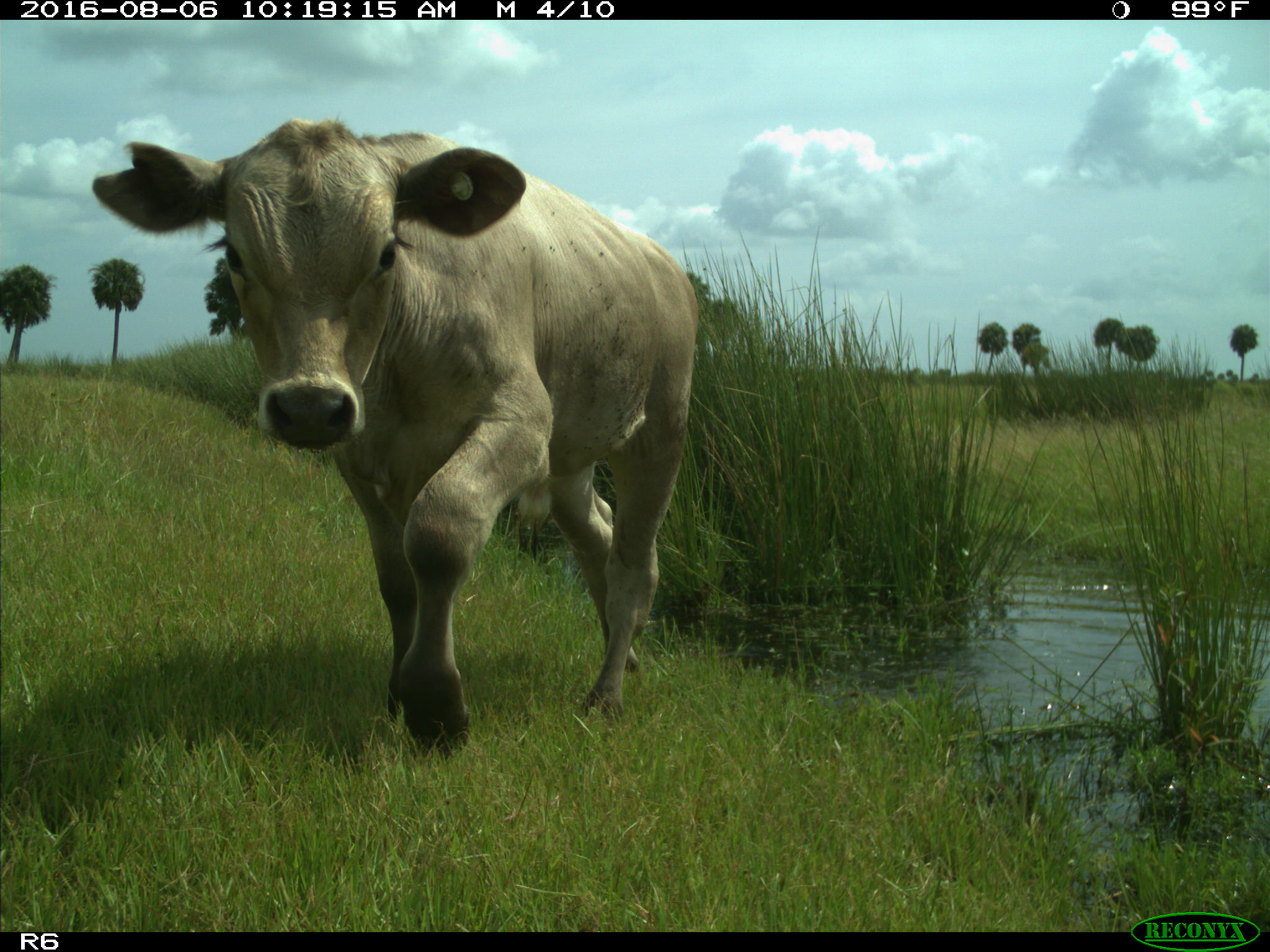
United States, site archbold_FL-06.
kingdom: Animalia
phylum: Chordata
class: Mammalia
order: Artiodactyla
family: Bovidae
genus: Bos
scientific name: Bos taurus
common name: domestic cow